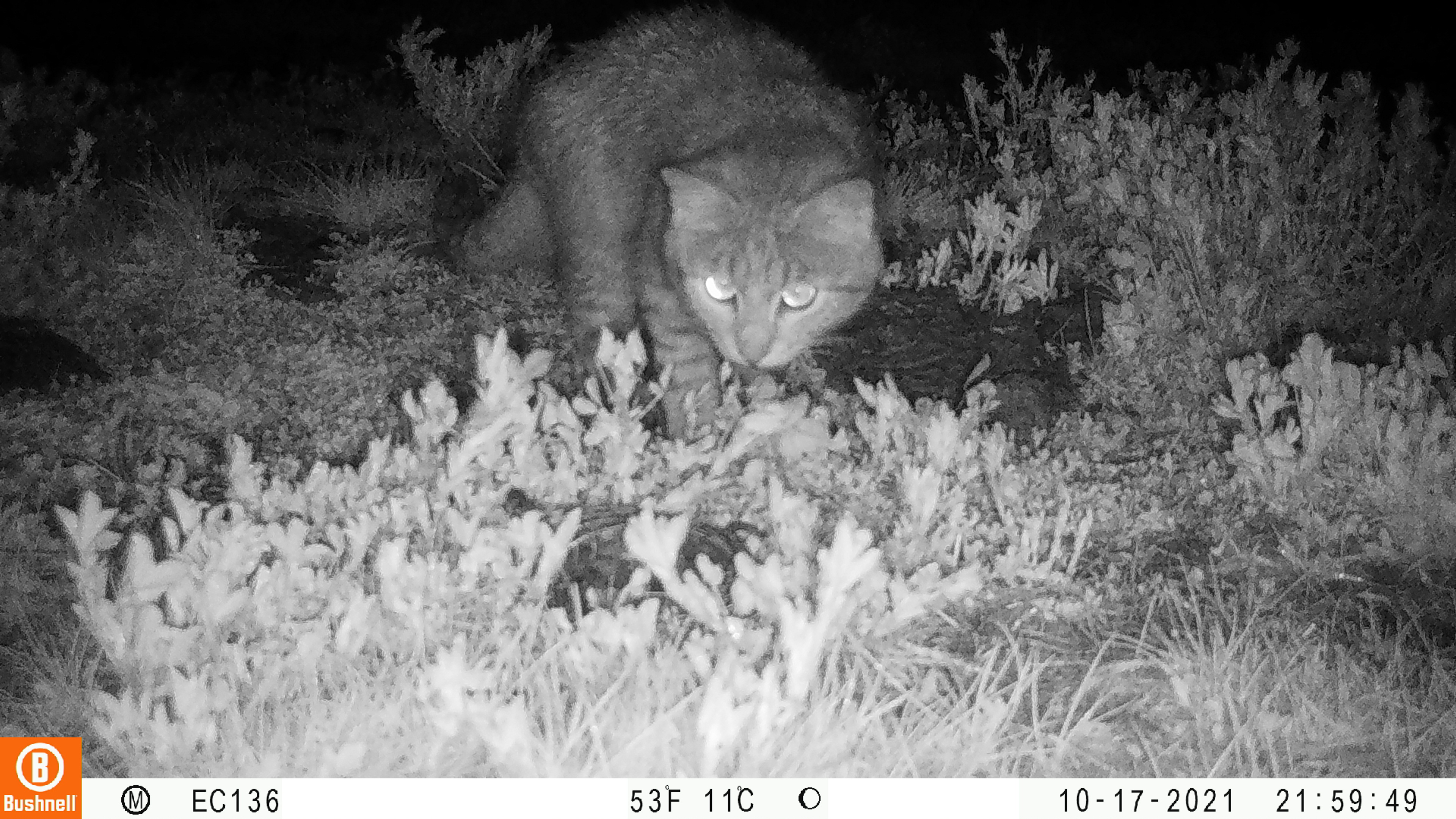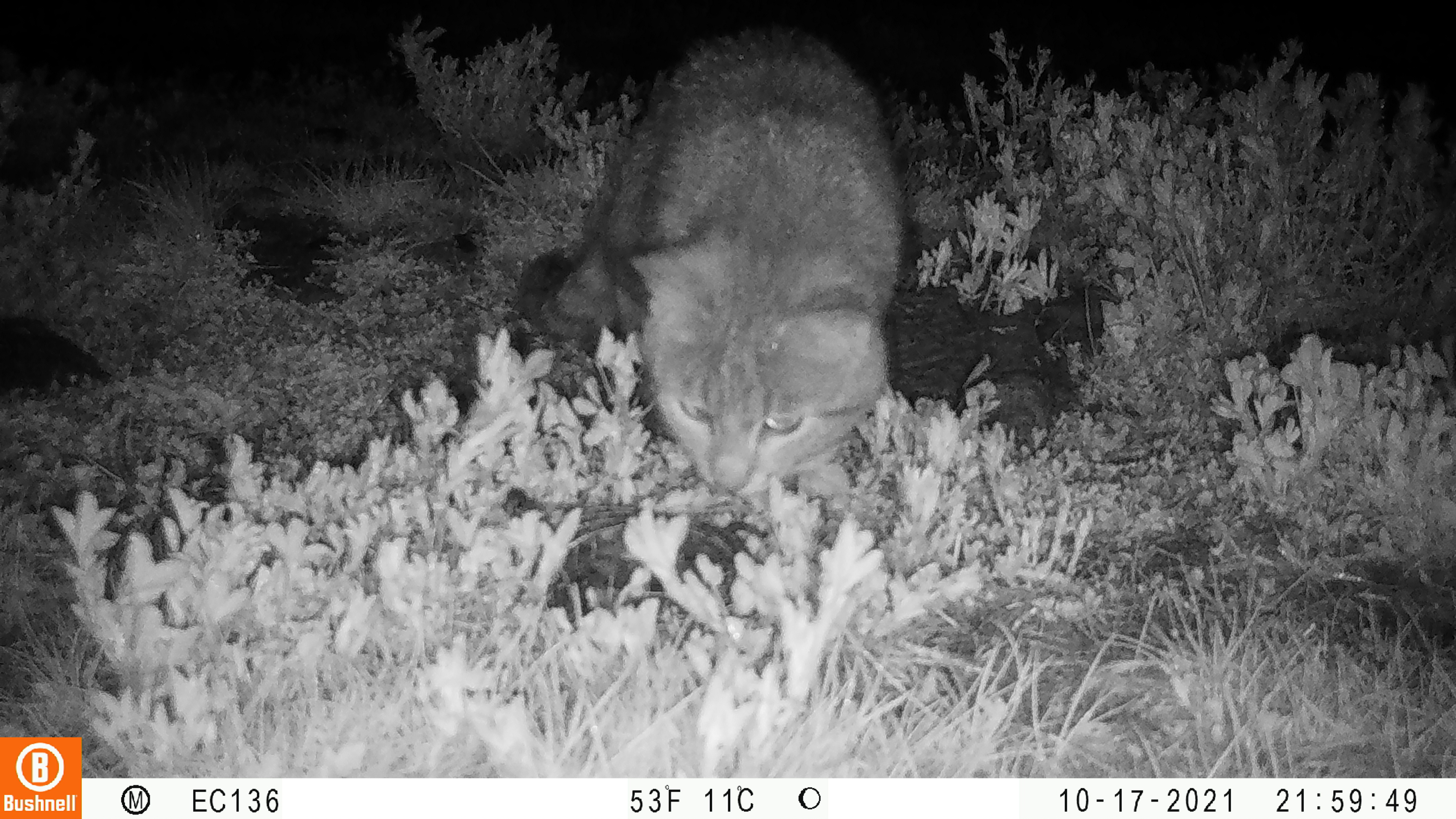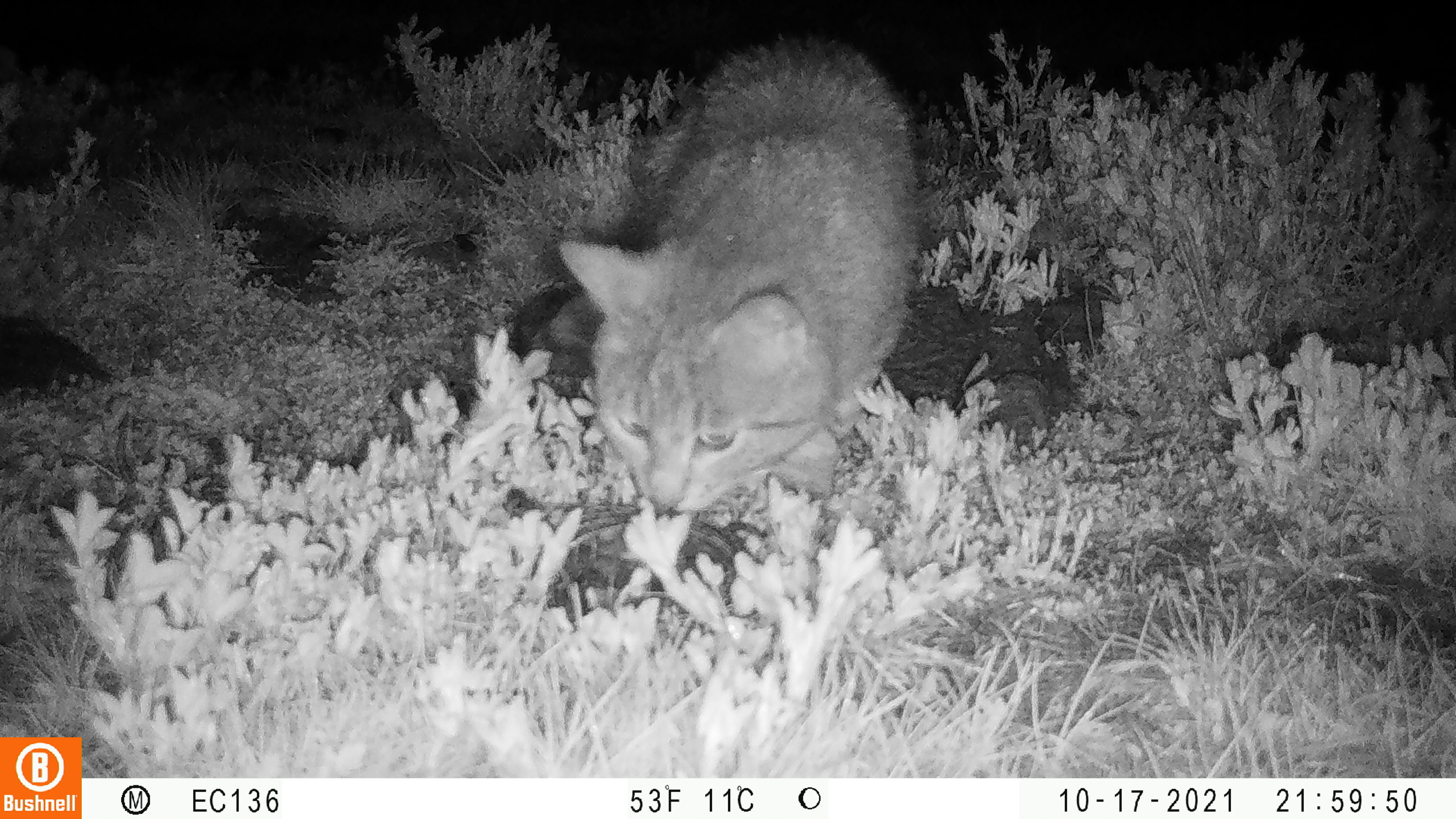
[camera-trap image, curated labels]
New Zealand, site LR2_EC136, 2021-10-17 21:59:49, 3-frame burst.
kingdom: Animalia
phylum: Chordata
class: Mammalia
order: Carnivora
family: Felidae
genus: Felis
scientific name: Felis catus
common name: domestic cat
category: cat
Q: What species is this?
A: Cat (domestic cat) (Felis catus).